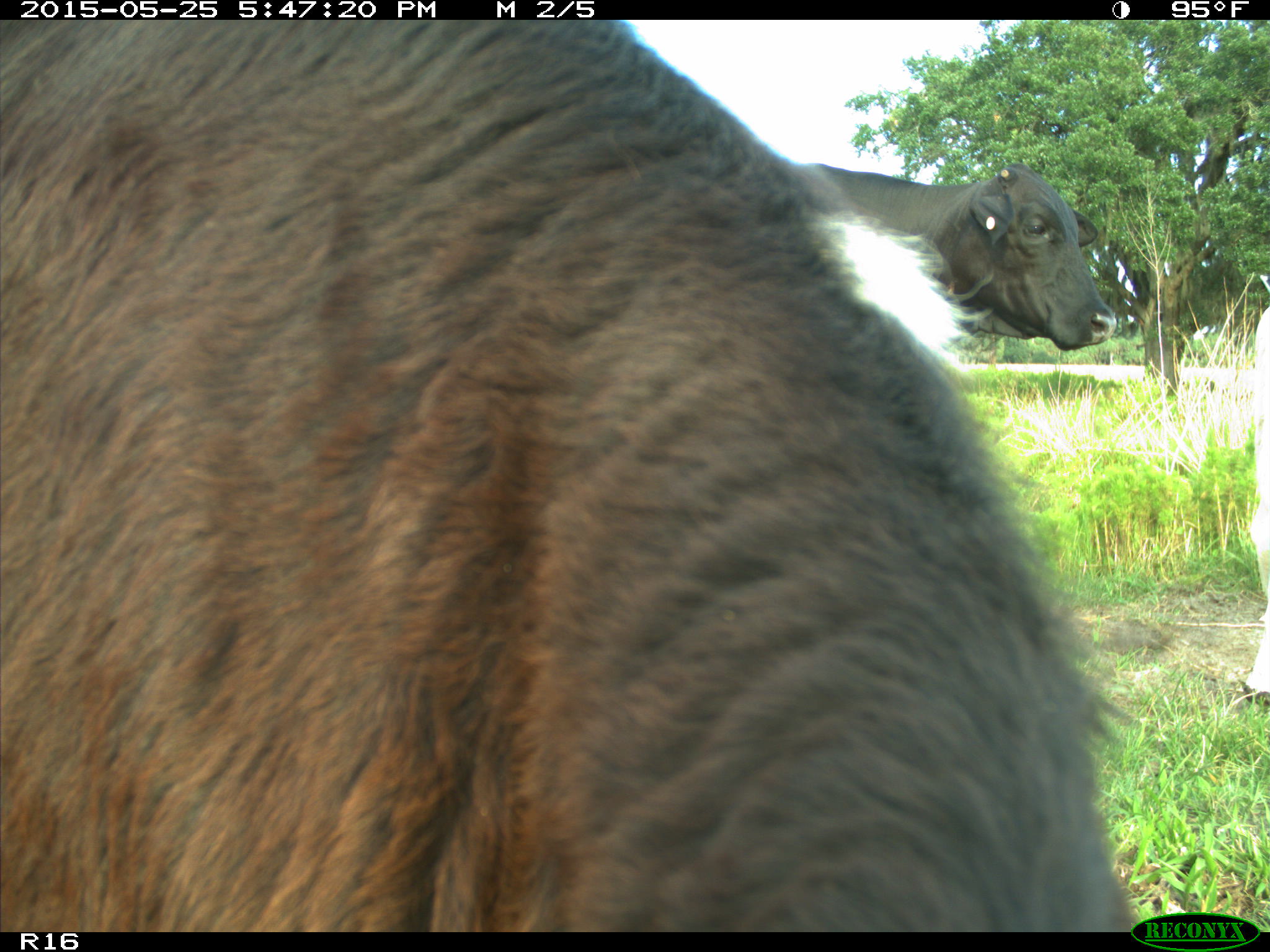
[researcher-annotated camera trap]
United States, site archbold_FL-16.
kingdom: Animalia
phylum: Chordata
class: Mammalia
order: Artiodactyla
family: Bovidae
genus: Bos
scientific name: Bos taurus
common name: domestic cow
Bos taurus (domestic cow).